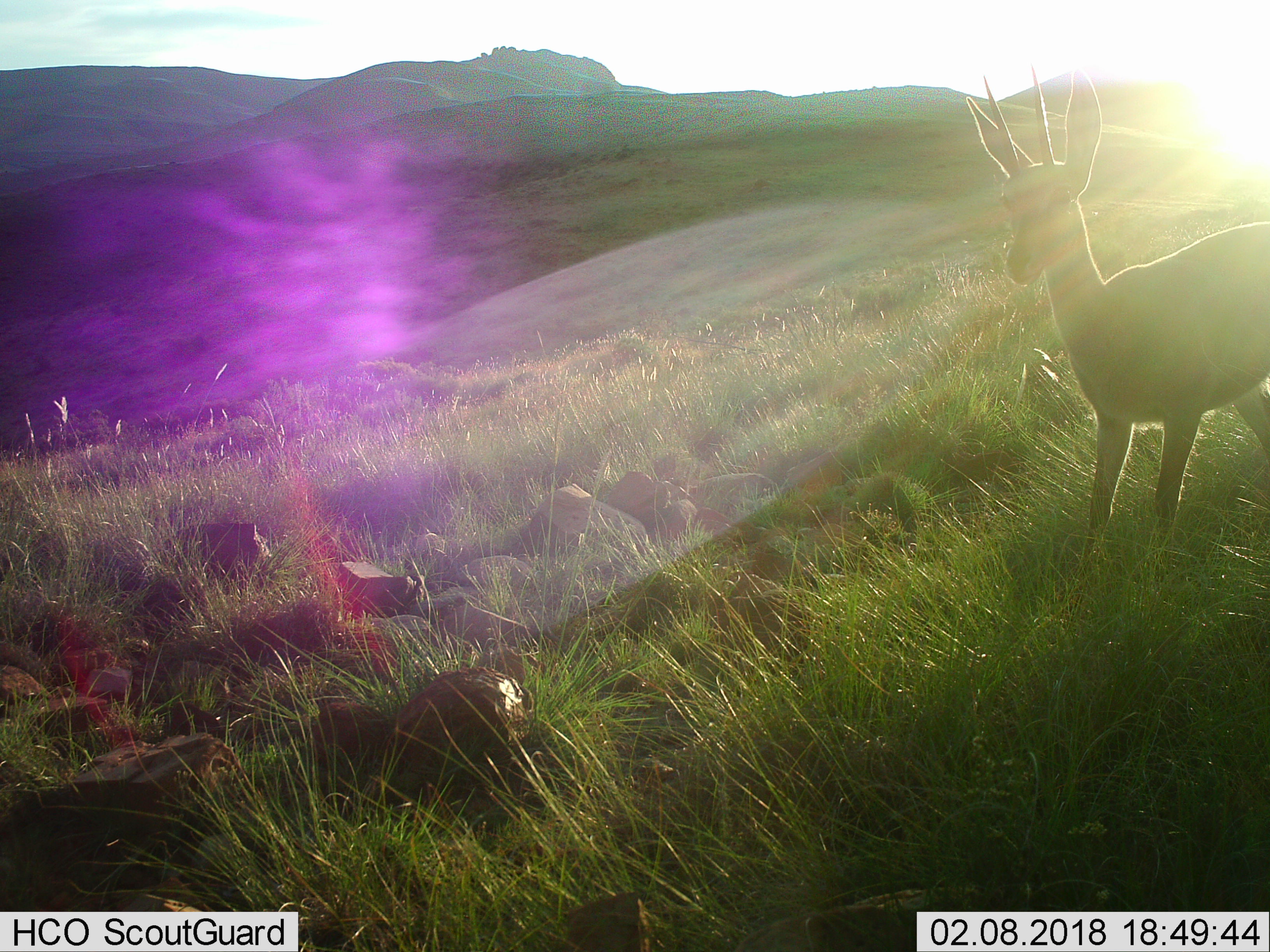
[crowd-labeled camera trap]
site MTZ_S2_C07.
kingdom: Animalia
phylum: Chordata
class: Mammalia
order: Artiodactyla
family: Bovidae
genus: Pelea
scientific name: Pelea capreolus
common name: grey rhebok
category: rhebokgrey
Rhebokgrey (grey rhebok) (Pelea capreolus), count 1. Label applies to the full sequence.